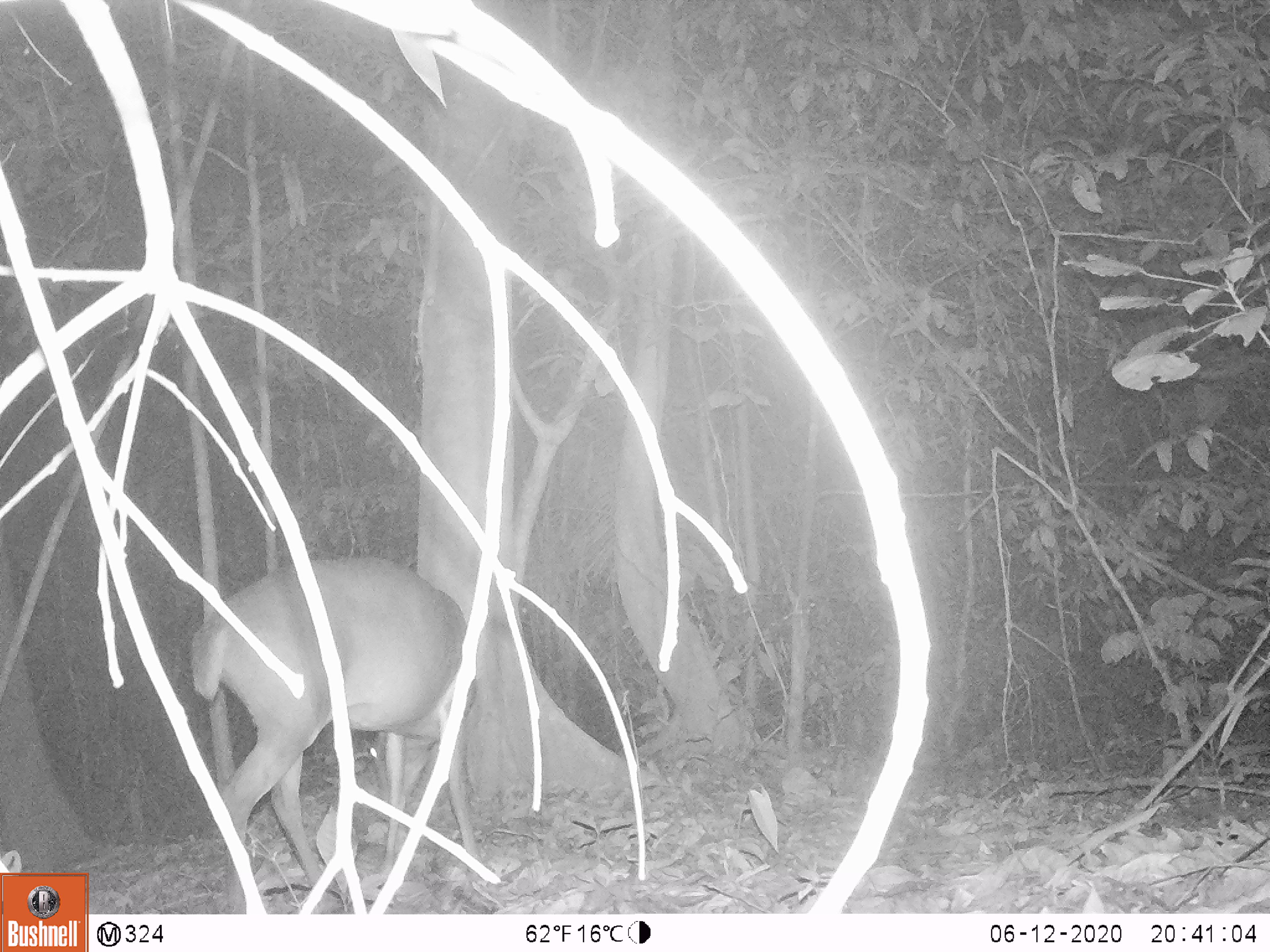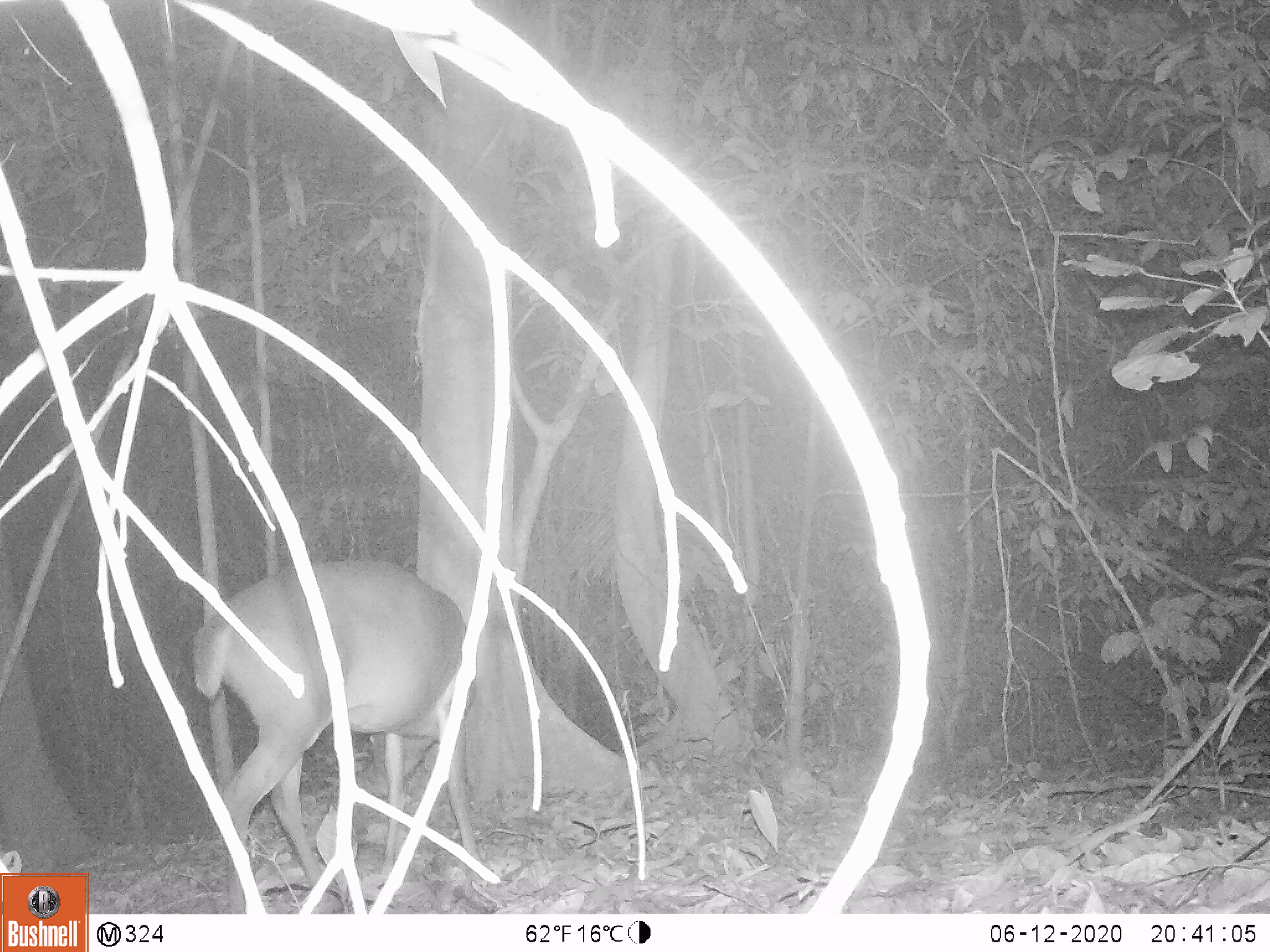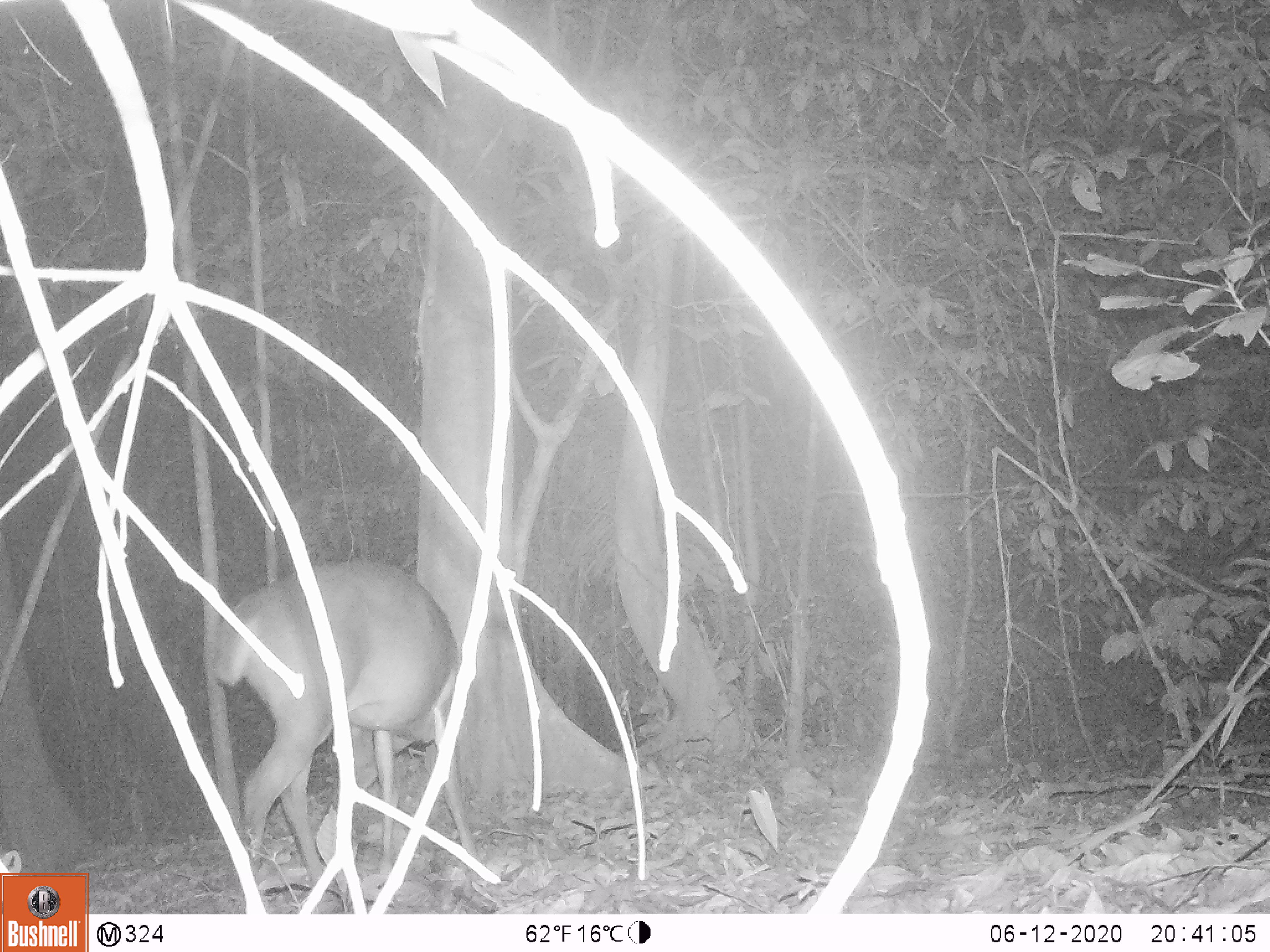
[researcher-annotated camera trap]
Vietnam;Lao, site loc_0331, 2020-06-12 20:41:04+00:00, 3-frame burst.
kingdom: Animalia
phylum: Chordata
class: Mammalia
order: Artiodactyla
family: Cervidae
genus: Muntiacus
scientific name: Muntiacus vuquangensis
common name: large-antlered muntjac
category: large antlered muntjac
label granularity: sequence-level